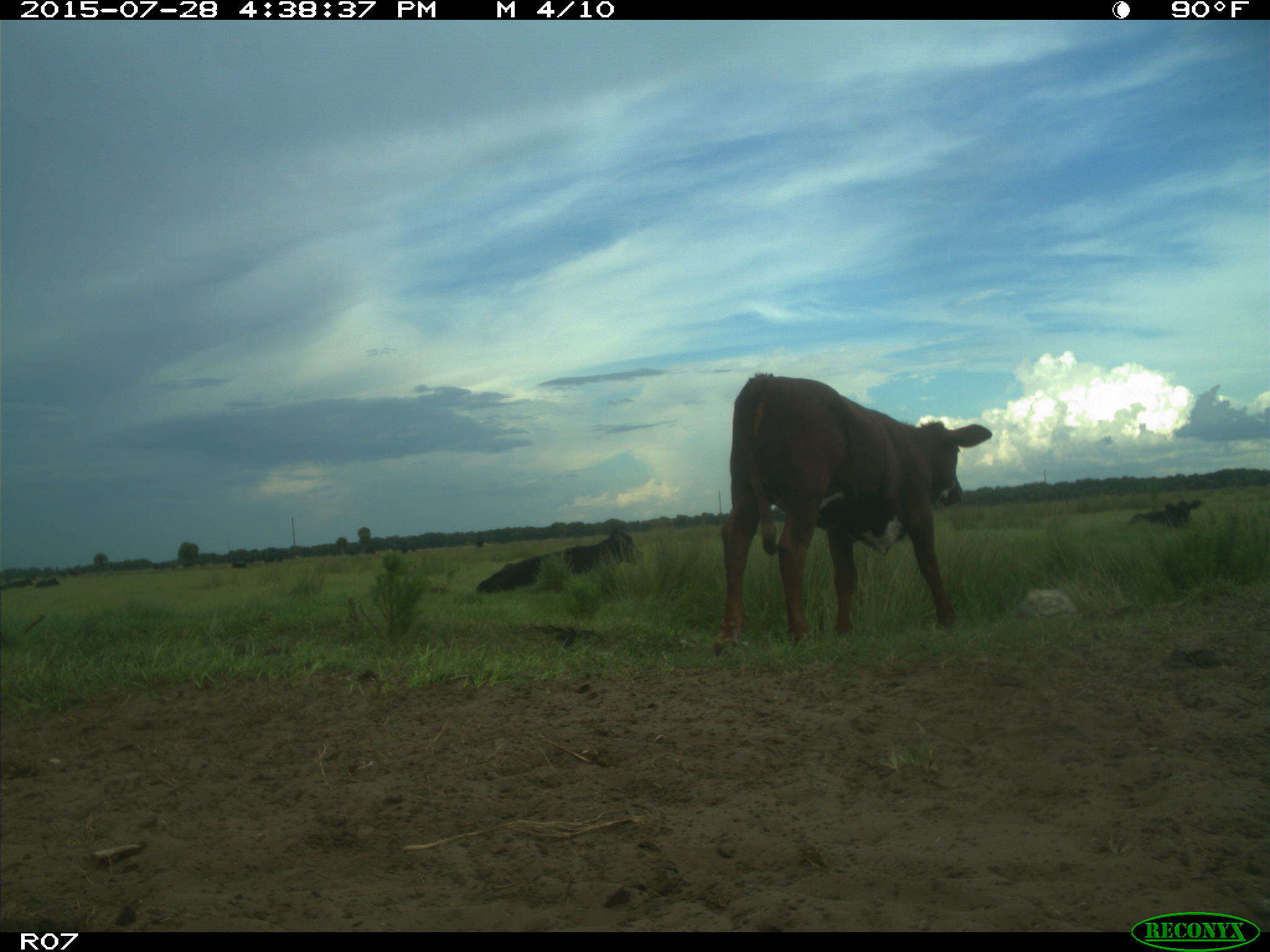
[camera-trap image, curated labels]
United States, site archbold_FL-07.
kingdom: Animalia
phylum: Chordata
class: Mammalia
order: Artiodactyla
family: Bovidae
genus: Bos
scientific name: Bos taurus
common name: domestic cow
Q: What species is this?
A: Bos taurus (domestic cow).